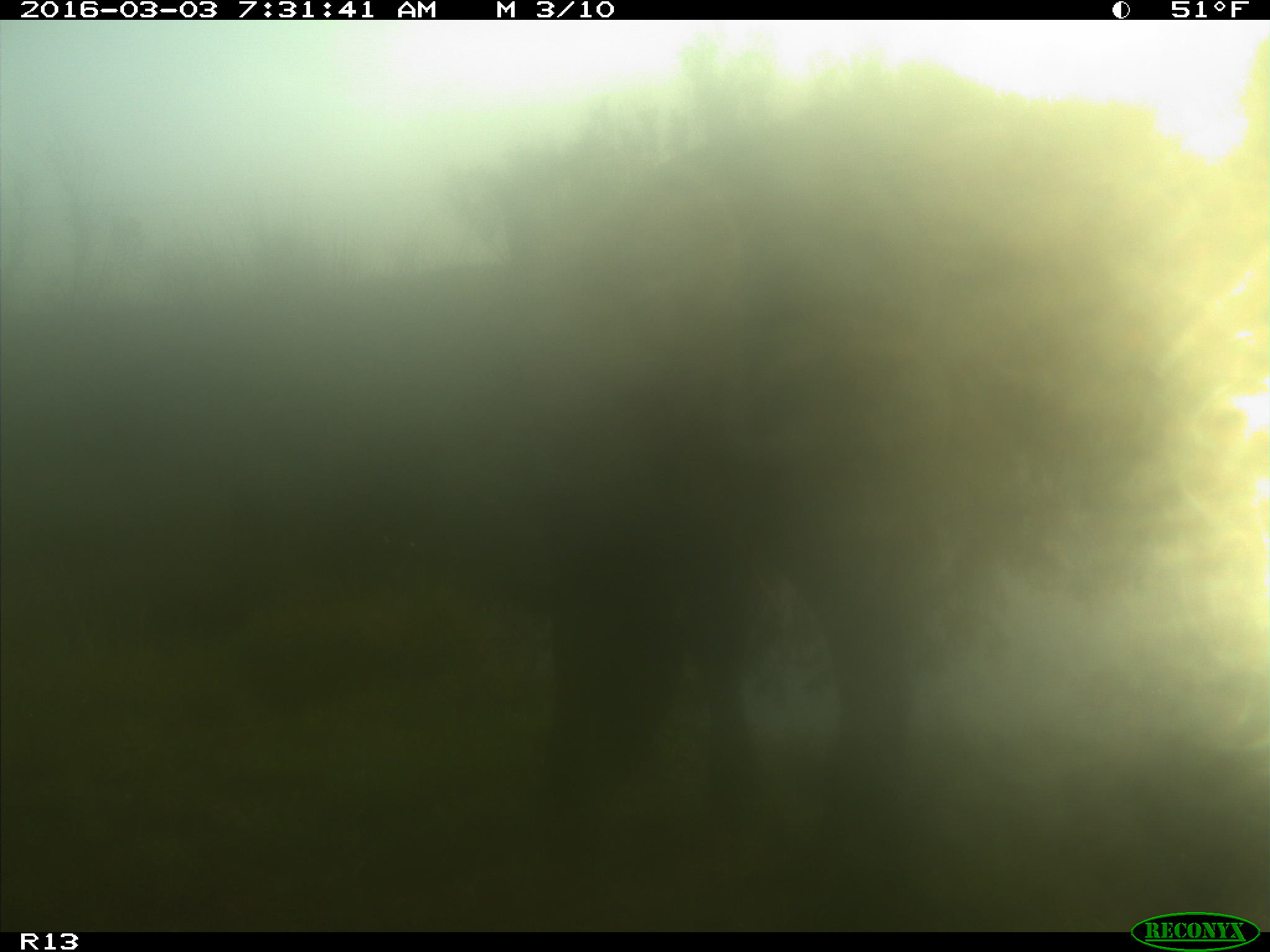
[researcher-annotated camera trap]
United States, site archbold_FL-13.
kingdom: Animalia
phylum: Chordata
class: Mammalia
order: Artiodactyla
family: Bovidae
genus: Bos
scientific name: Bos taurus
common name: domestic cow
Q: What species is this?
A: Bos taurus (domestic cow).